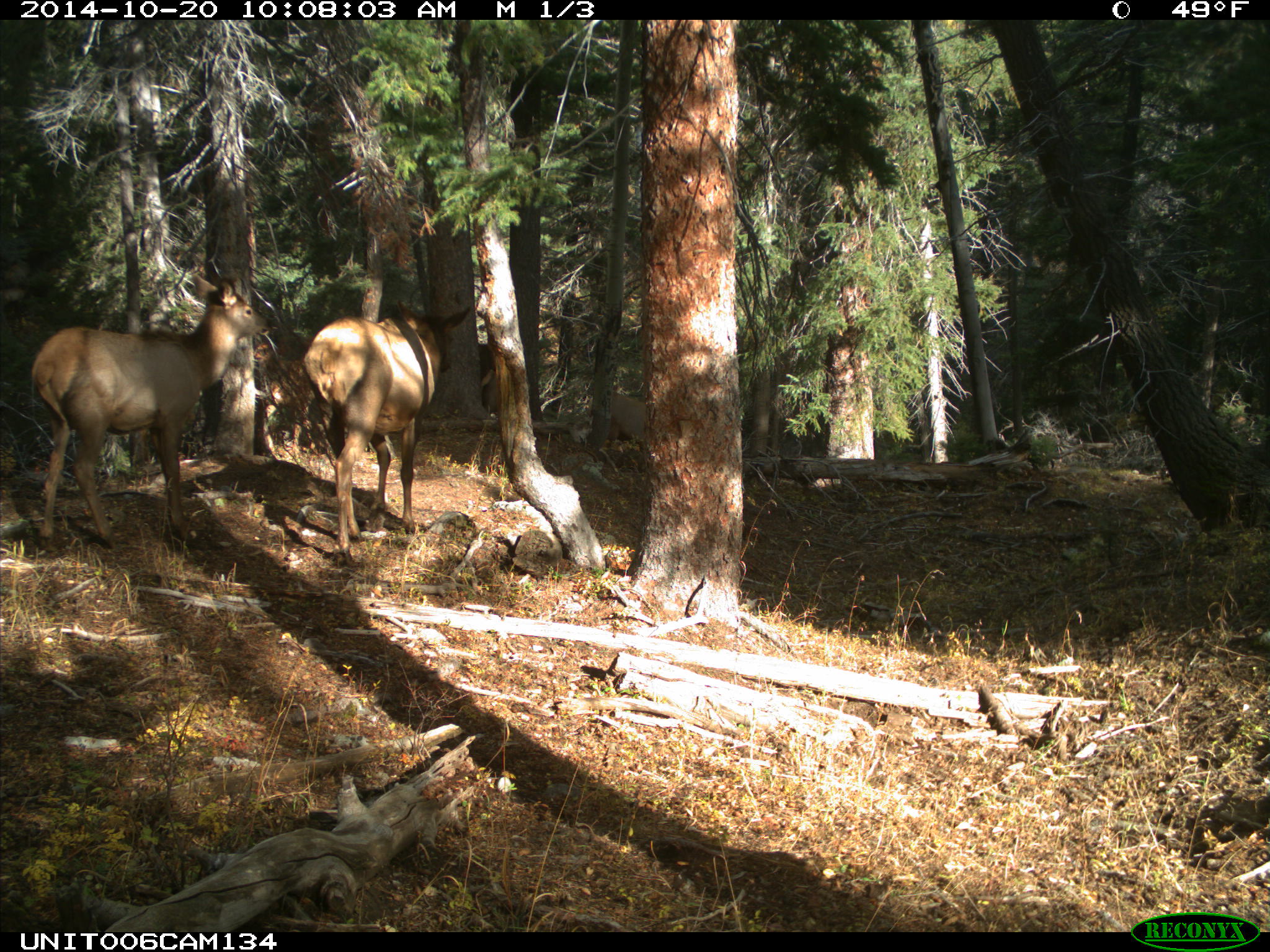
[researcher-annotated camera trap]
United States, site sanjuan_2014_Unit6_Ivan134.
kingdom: Animalia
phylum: Chordata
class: Mammalia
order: Artiodactyla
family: Cervidae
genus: Cervus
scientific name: Cervus elaphus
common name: red deer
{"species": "Cervus elaphus (red deer)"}